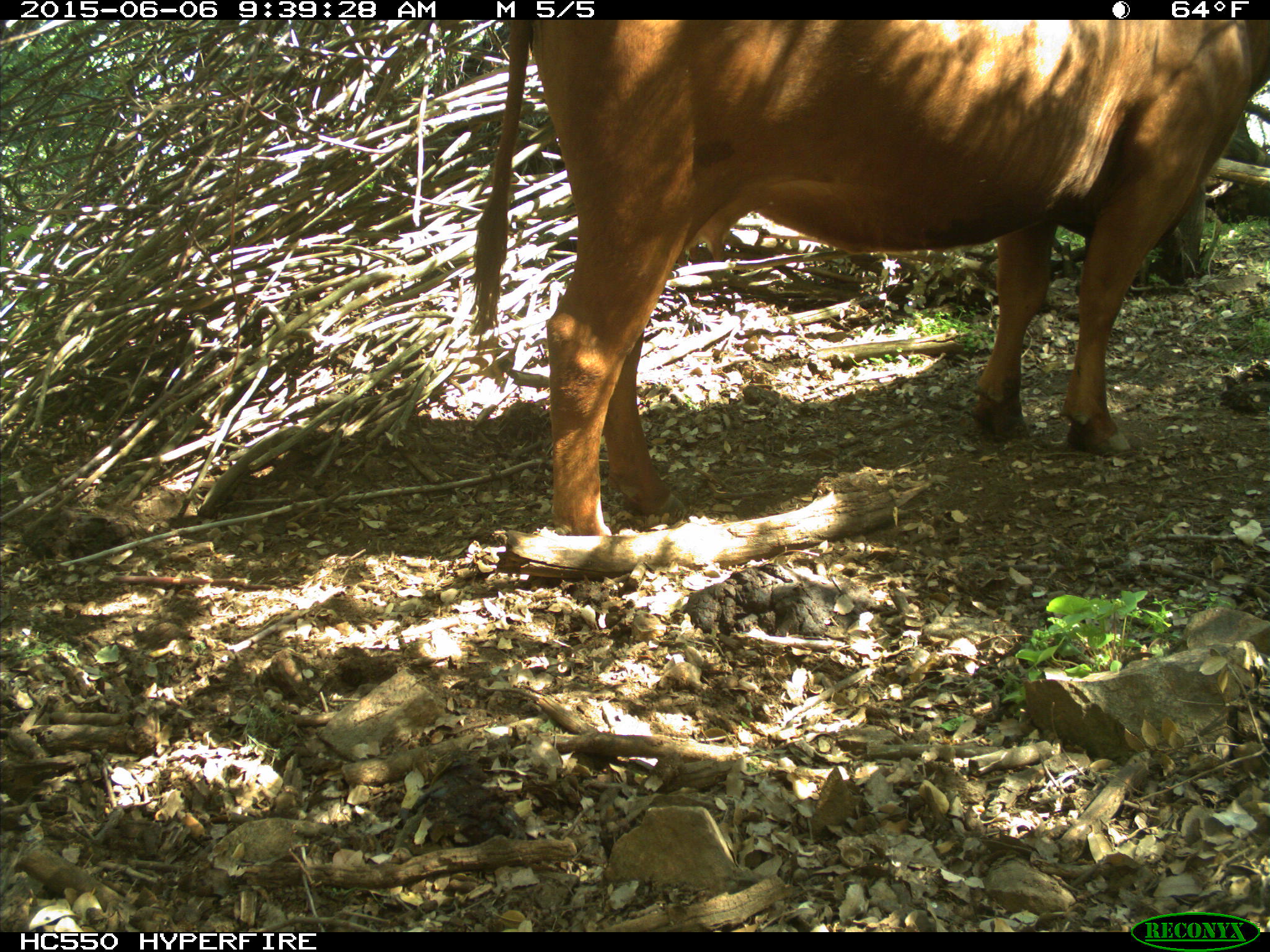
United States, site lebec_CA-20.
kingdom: Animalia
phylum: Chordata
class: Mammalia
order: Artiodactyla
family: Bovidae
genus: Bos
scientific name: Bos taurus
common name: domestic cow